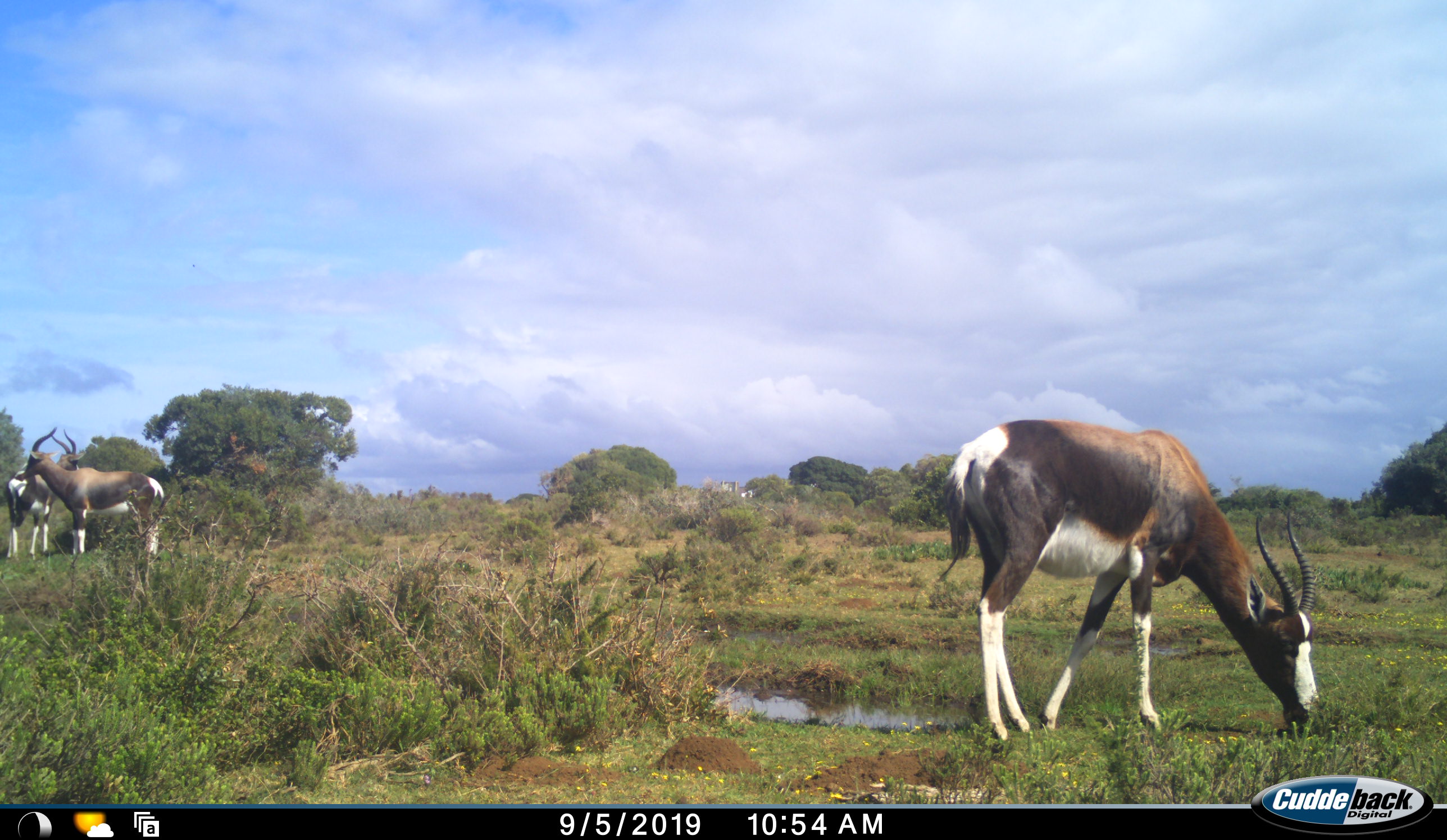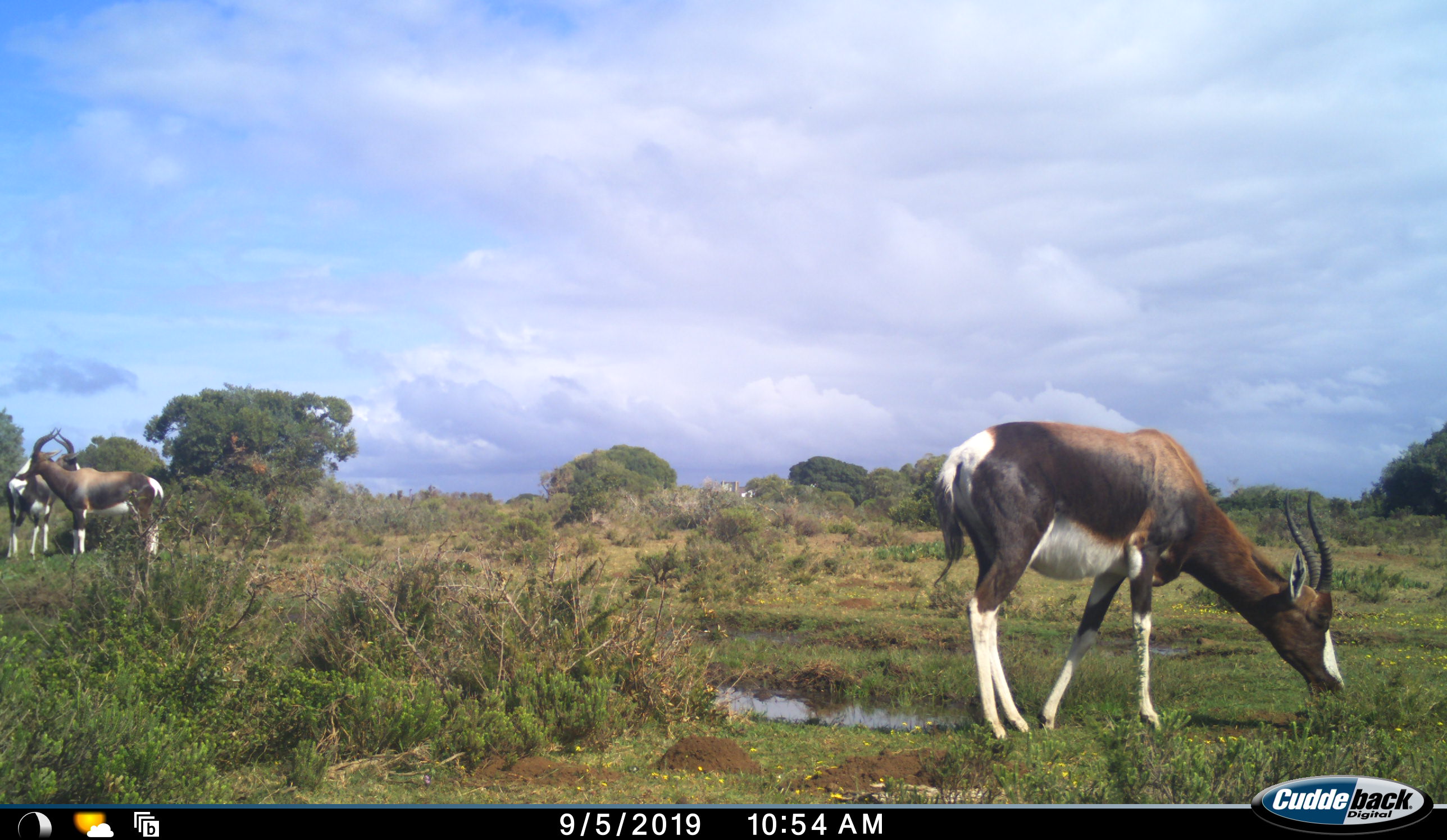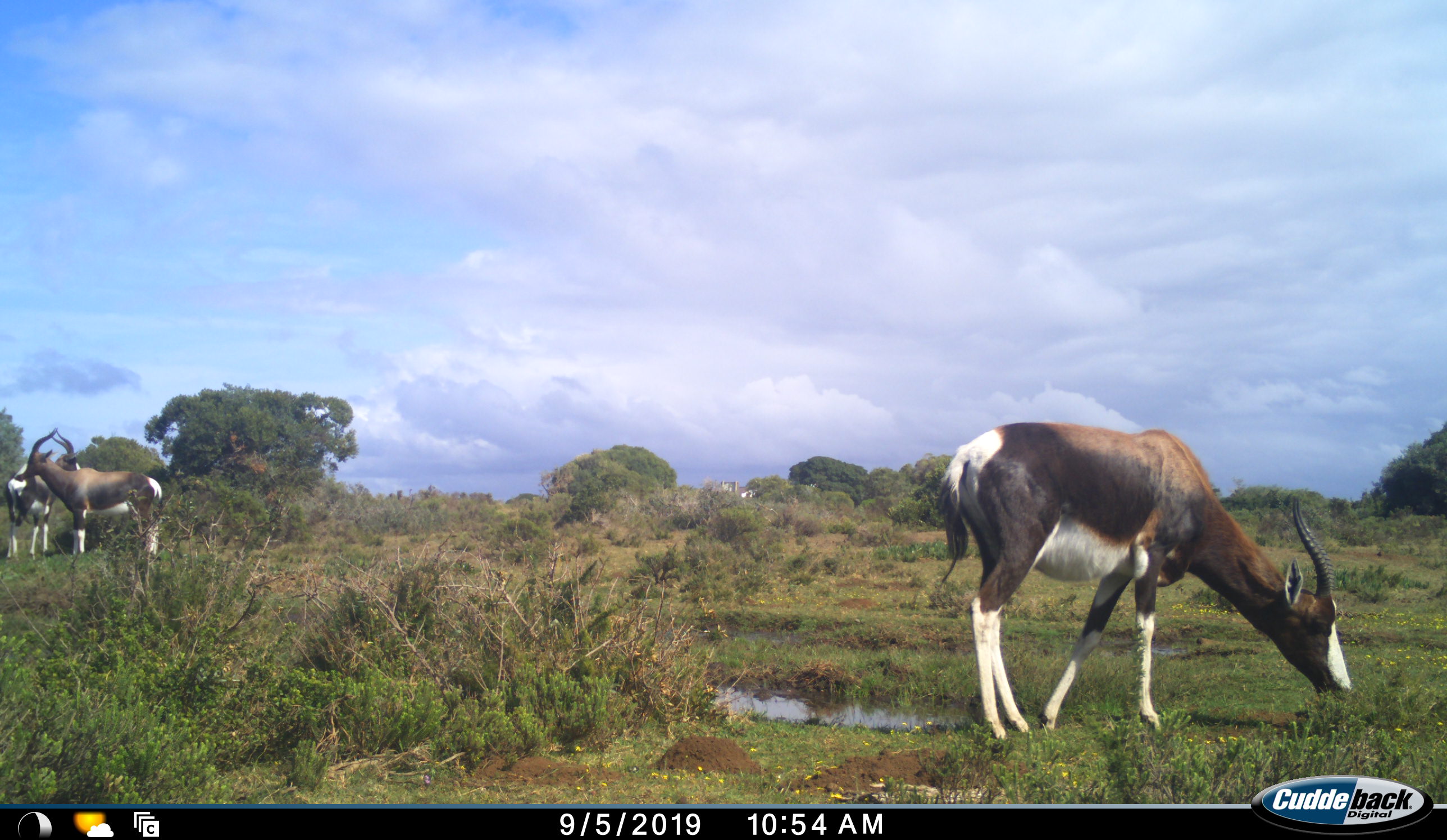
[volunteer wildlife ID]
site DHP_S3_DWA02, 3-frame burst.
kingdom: Animalia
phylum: Chordata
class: Mammalia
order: Artiodactyla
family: Bovidae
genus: Damaliscus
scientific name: Damaliscus pygargus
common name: bontebok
Bontebok (Damaliscus pygargus), count 3. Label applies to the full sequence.